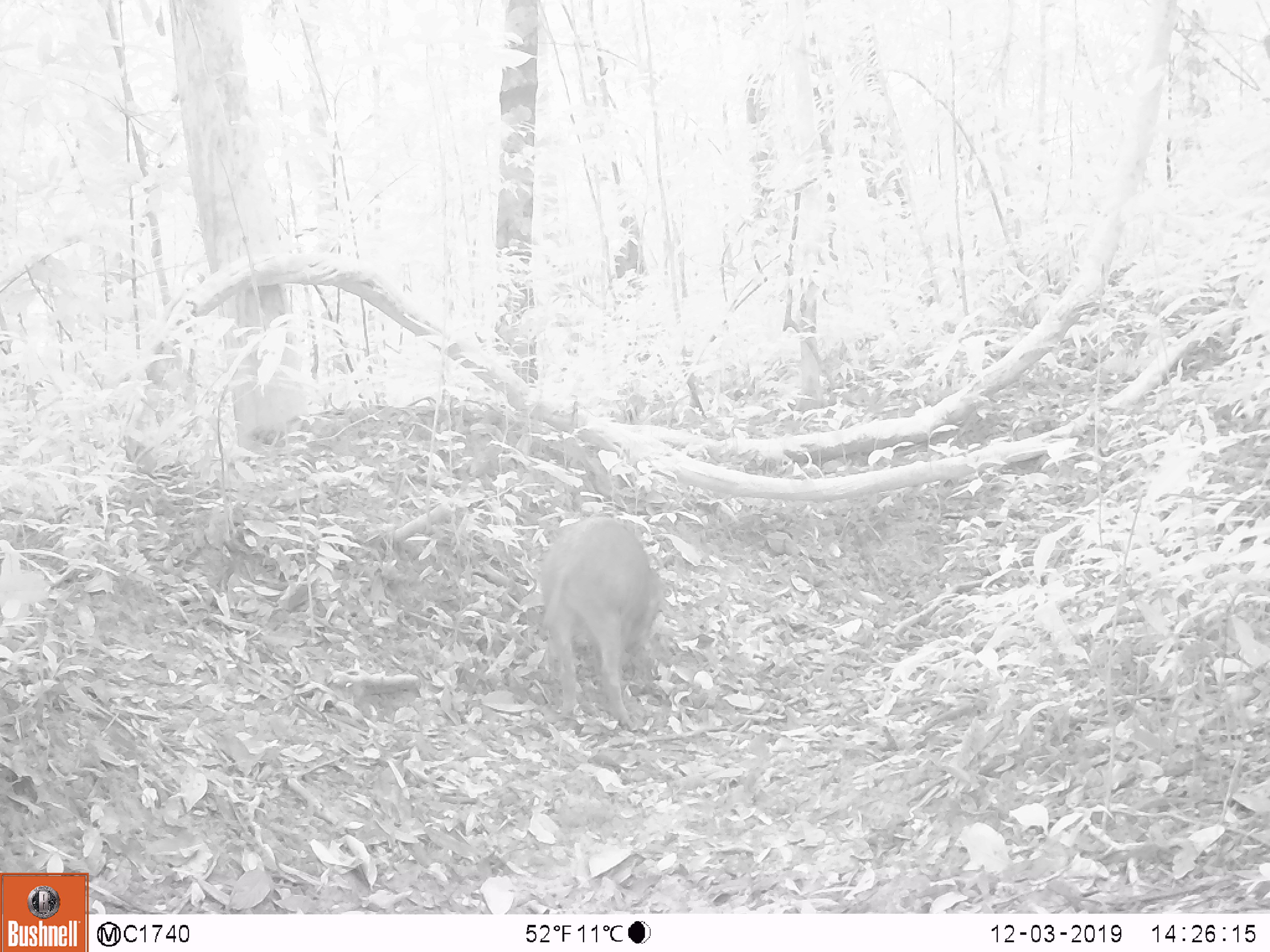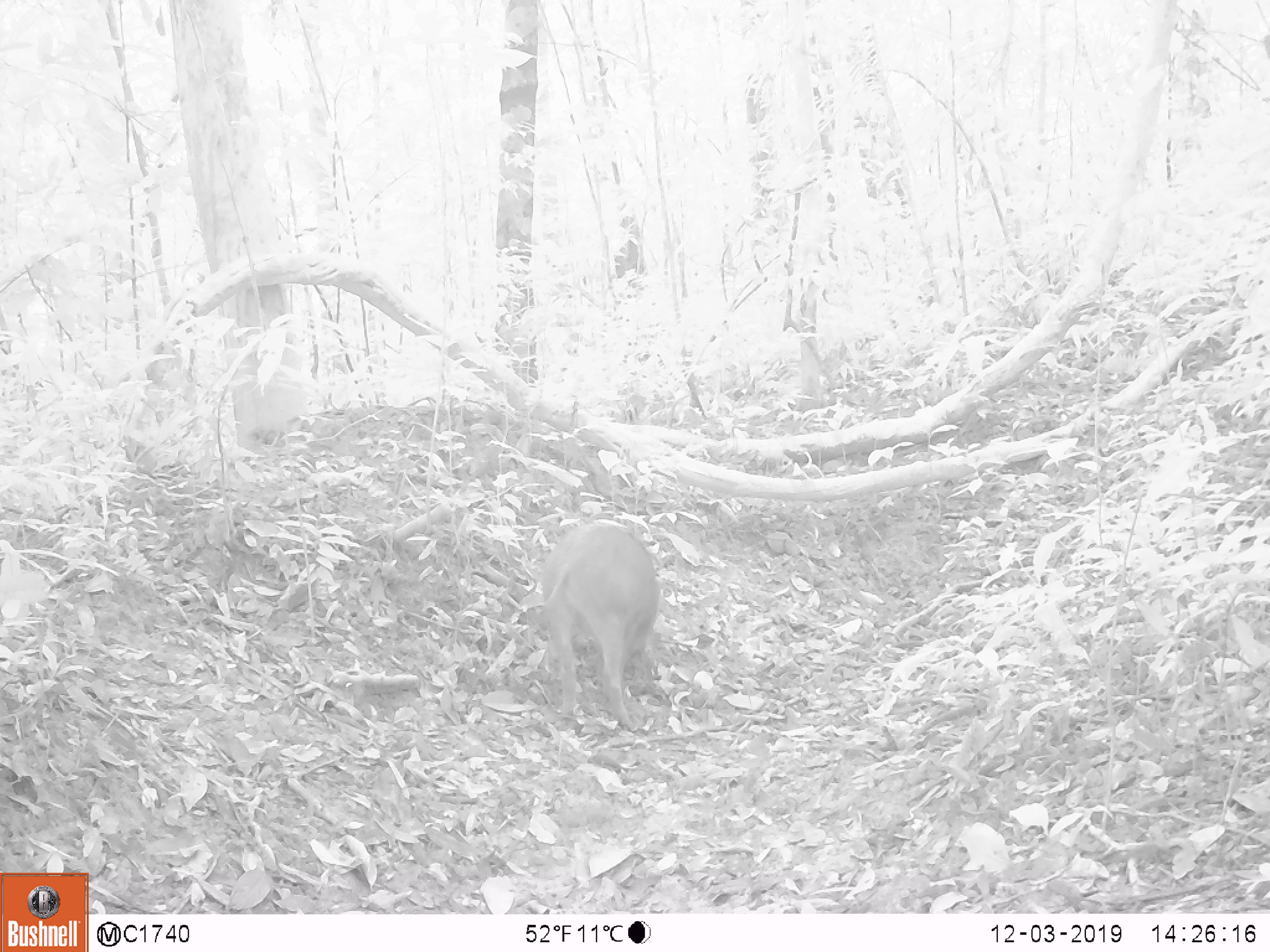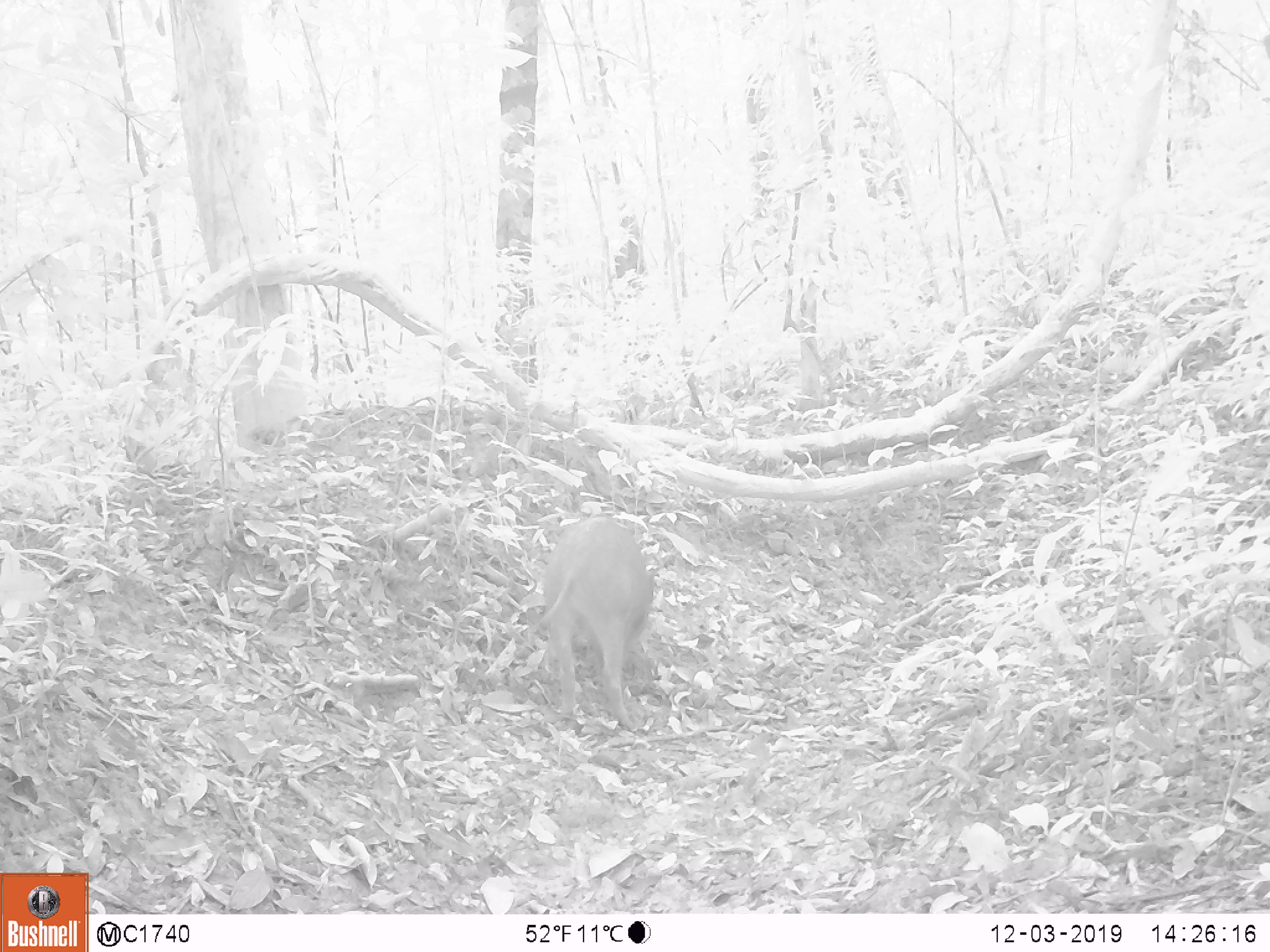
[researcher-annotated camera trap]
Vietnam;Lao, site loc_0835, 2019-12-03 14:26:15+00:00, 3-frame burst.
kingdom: Animalia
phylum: Chordata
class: Mammalia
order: Artiodactyla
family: Suidae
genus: Sus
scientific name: Sus scrofa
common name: eurasian wild pig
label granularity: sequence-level